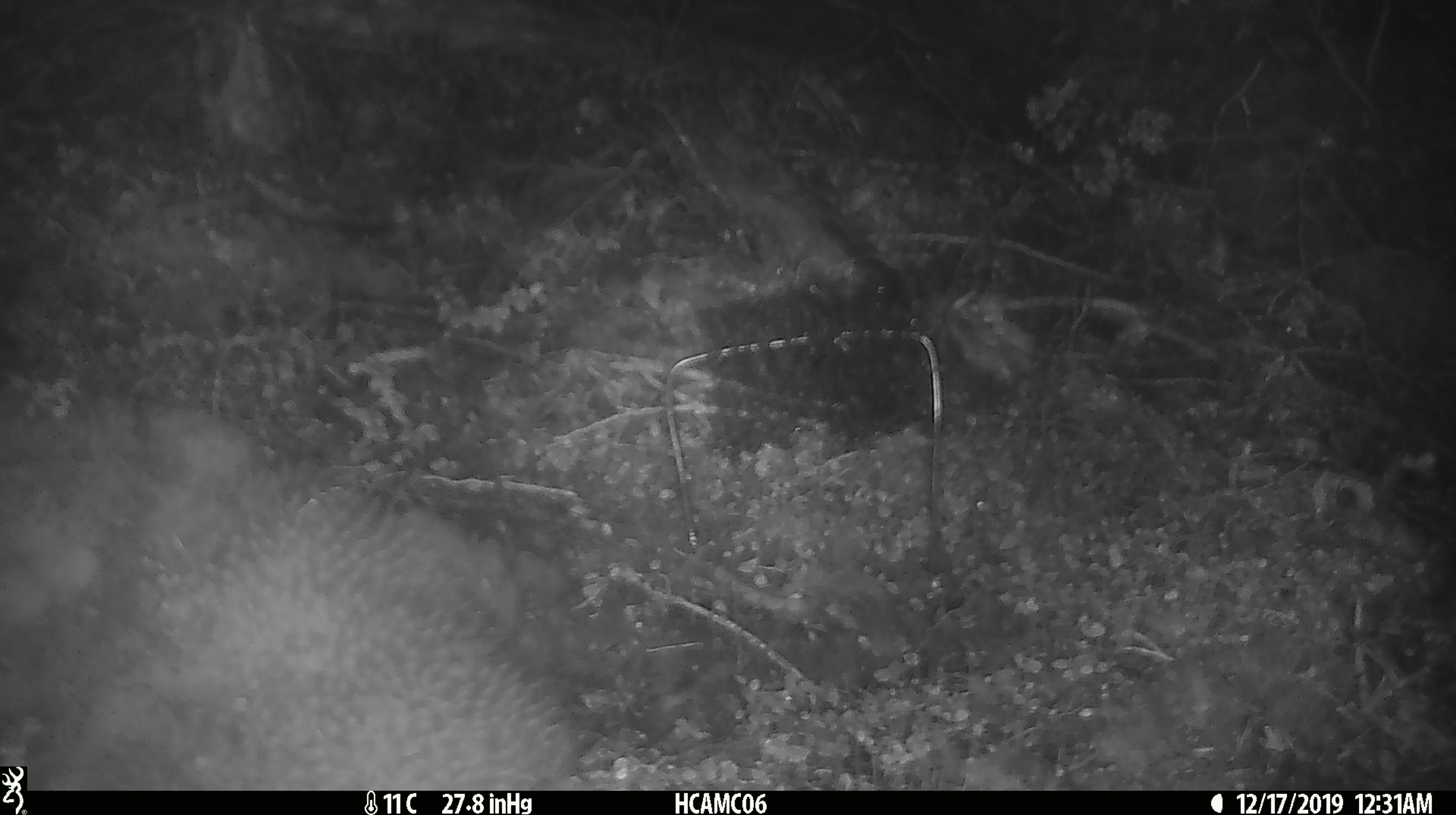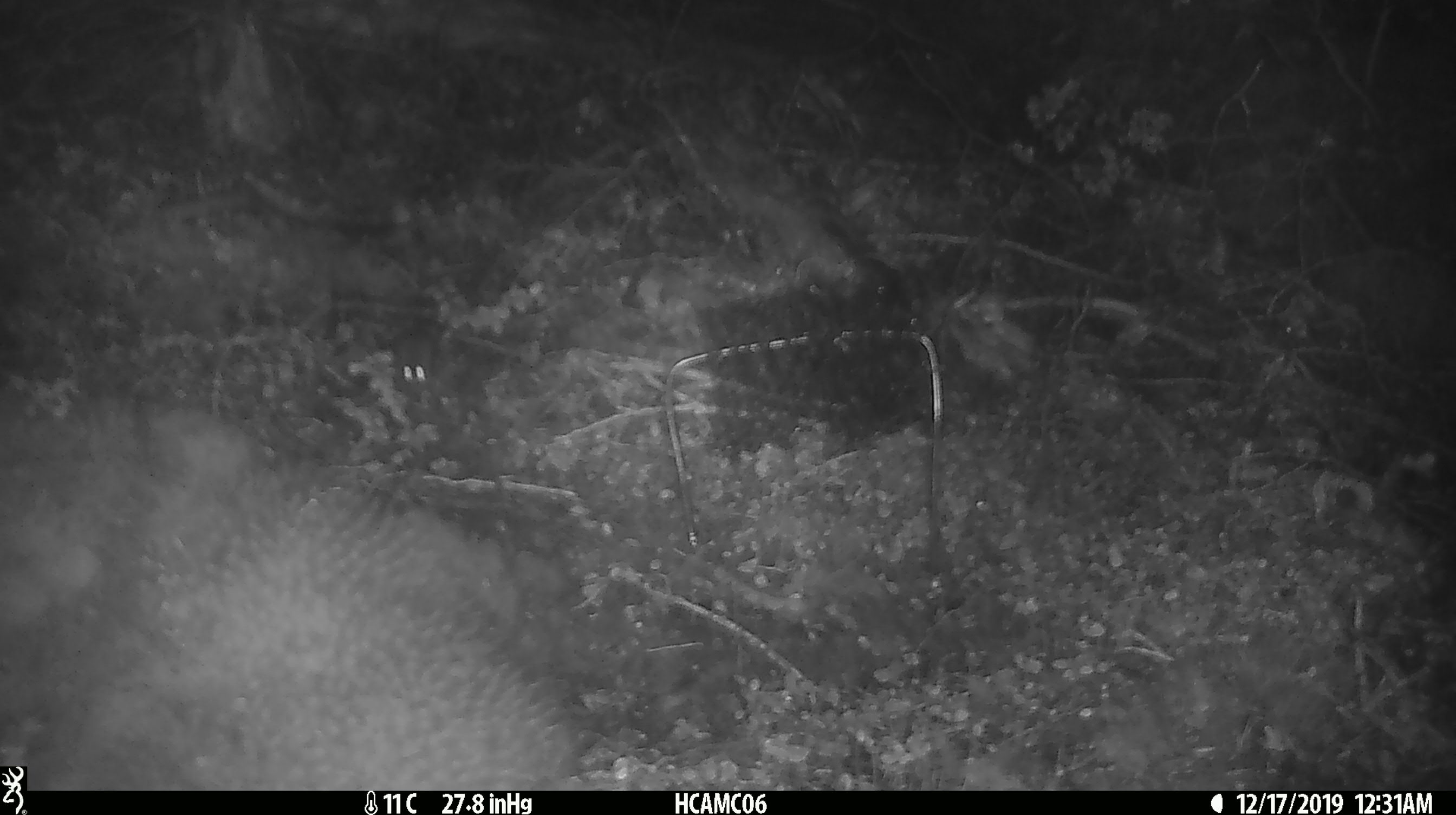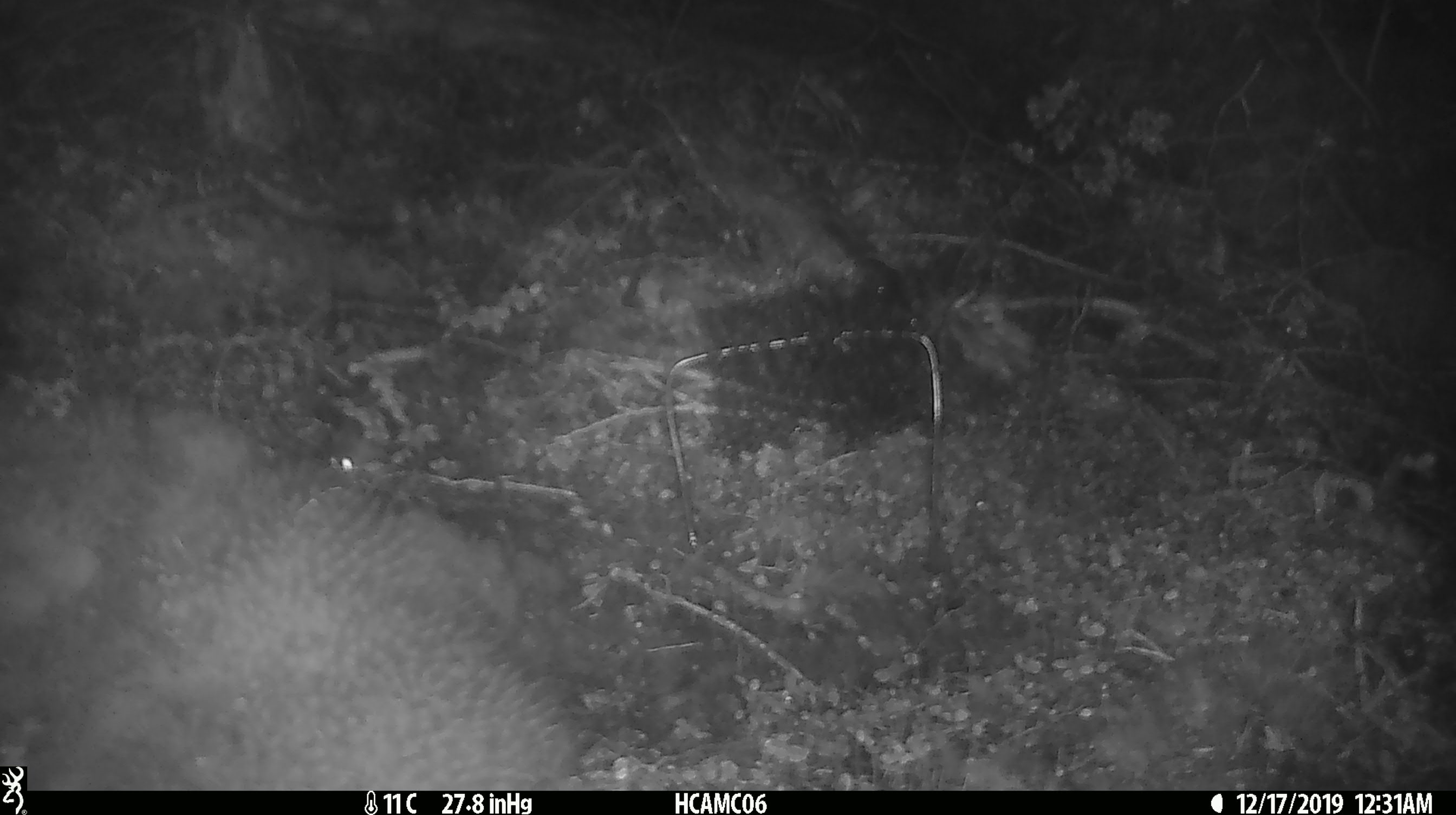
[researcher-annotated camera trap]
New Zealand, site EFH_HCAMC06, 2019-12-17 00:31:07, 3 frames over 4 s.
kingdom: Animalia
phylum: Chordata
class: Mammalia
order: Rodentia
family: Muridae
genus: Mus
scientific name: Mus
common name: mouse